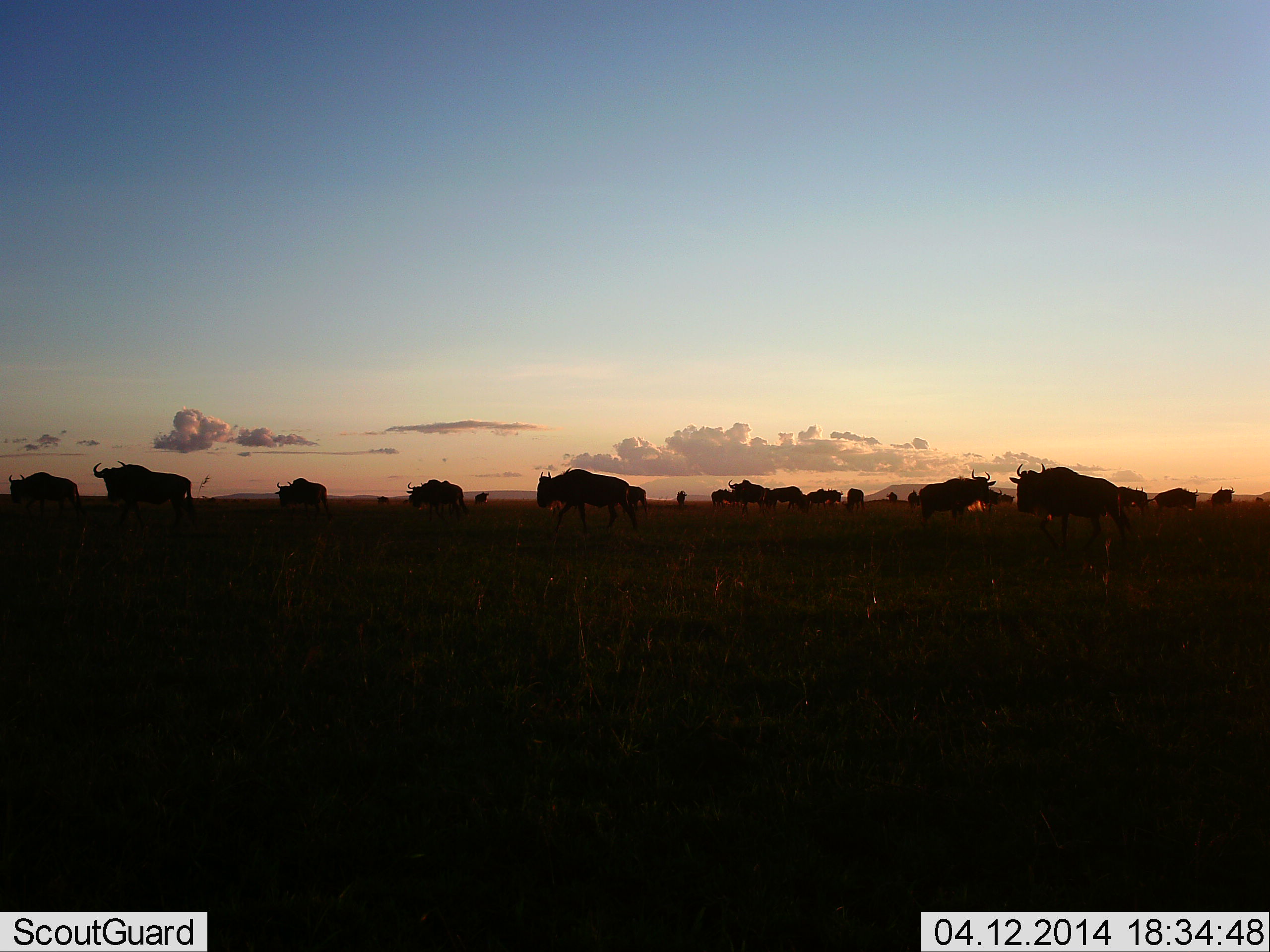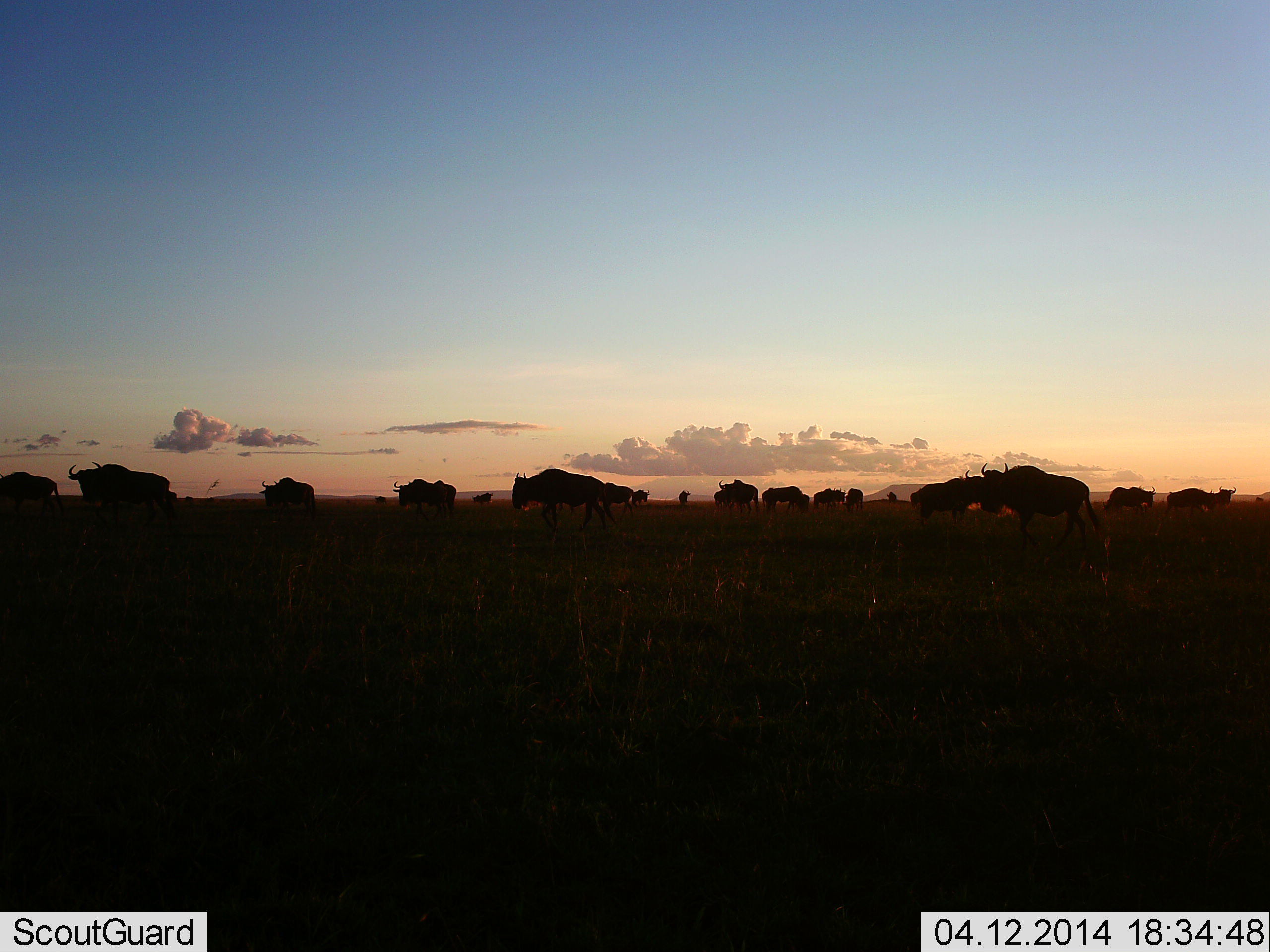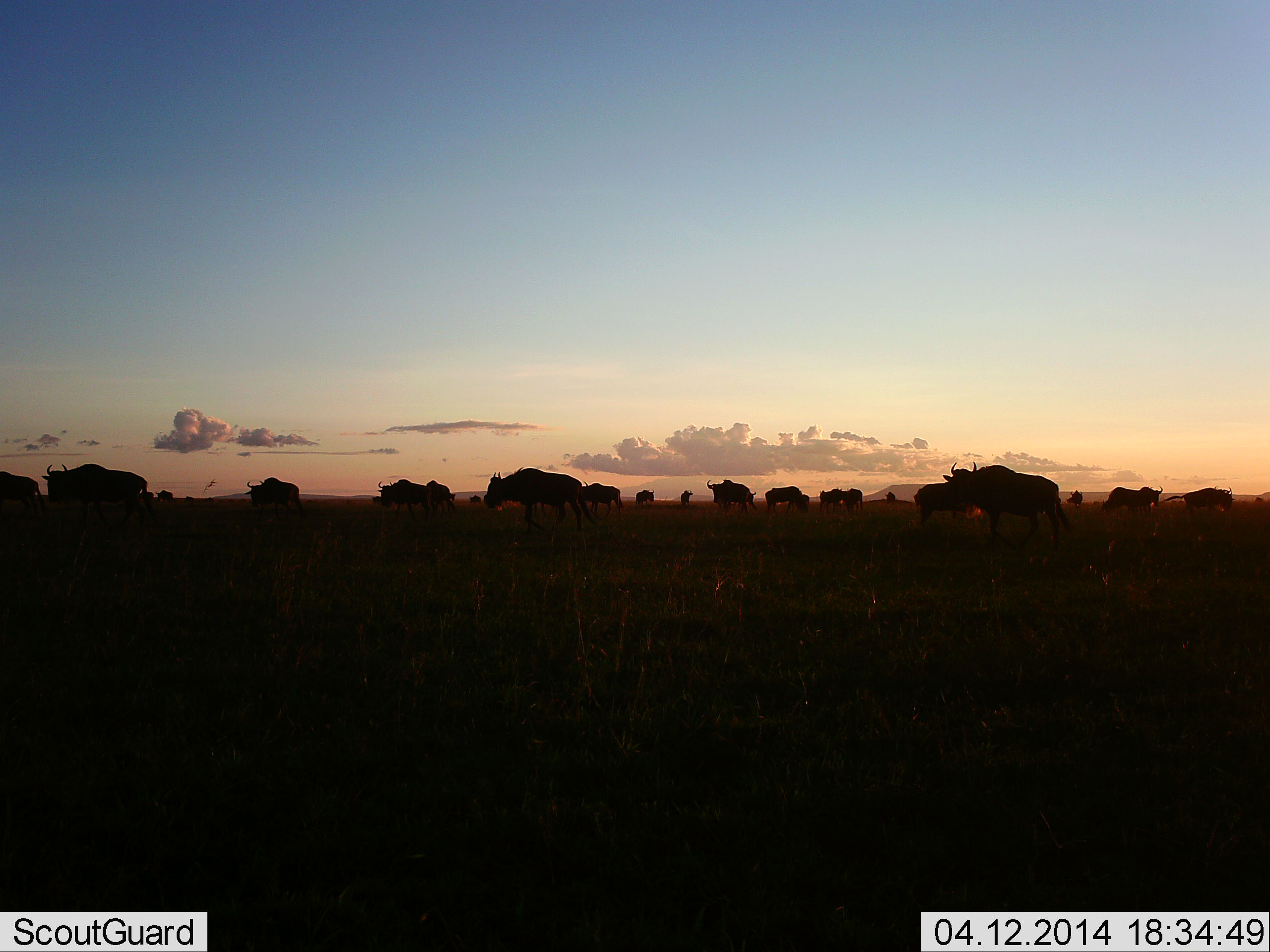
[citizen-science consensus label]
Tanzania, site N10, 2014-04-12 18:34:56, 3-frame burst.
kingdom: Animalia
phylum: Chordata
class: Mammalia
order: Artiodactyla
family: Bovidae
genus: Connochaetes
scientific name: Connochaetes taurinus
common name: blue wildebeest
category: wildebeest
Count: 11-50.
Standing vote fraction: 30%.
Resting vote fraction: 0%.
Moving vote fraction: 100%.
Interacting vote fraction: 0%.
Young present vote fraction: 0%.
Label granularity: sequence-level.